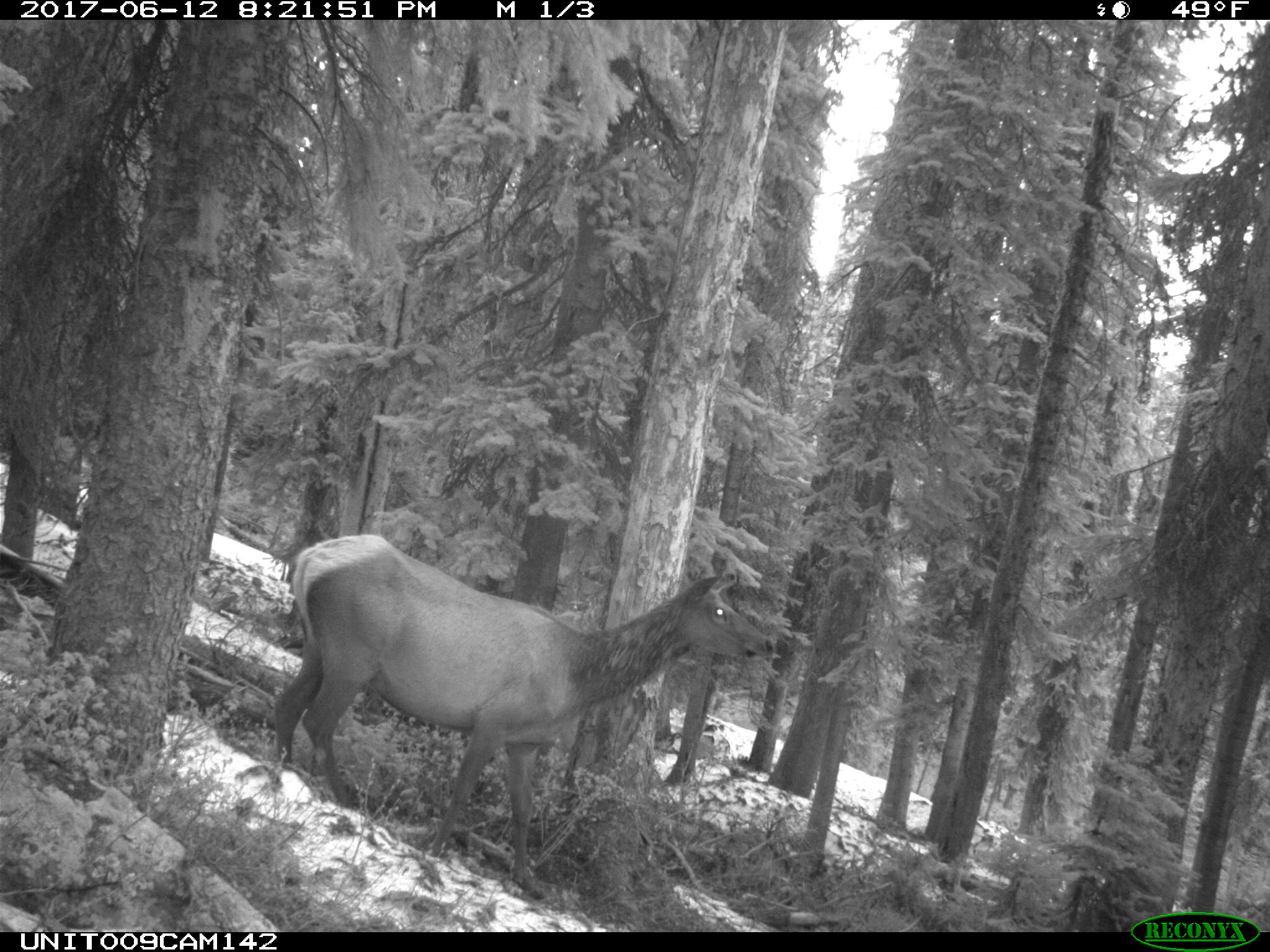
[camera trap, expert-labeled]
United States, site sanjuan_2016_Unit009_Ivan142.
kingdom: Animalia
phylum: Chordata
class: Mammalia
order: Artiodactyla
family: Cervidae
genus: Cervus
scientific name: Cervus elaphus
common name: red deer